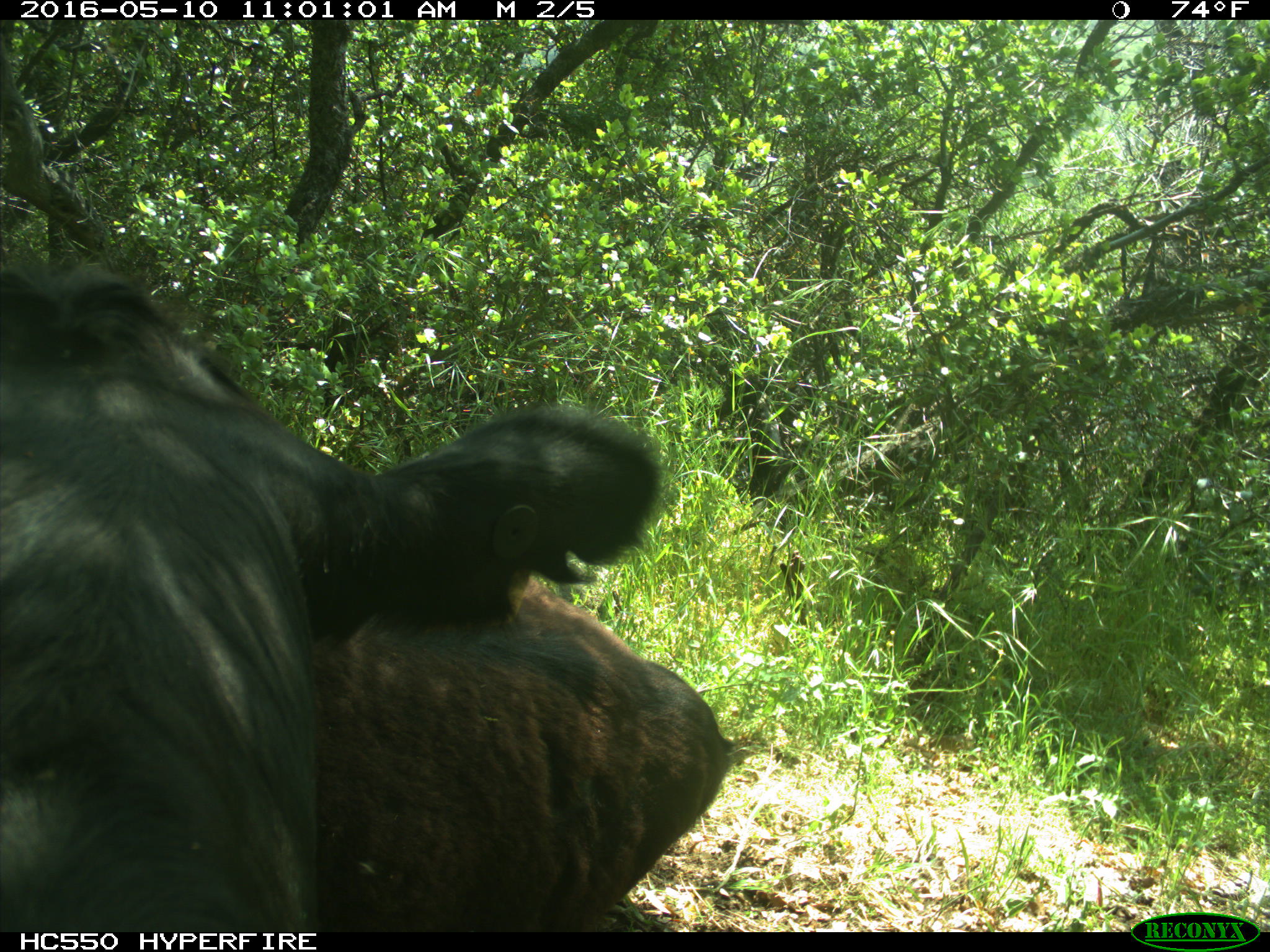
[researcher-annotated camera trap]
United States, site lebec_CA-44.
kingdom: Animalia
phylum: Chordata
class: Mammalia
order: Artiodactyla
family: Bovidae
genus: Bos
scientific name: Bos taurus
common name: domestic cow